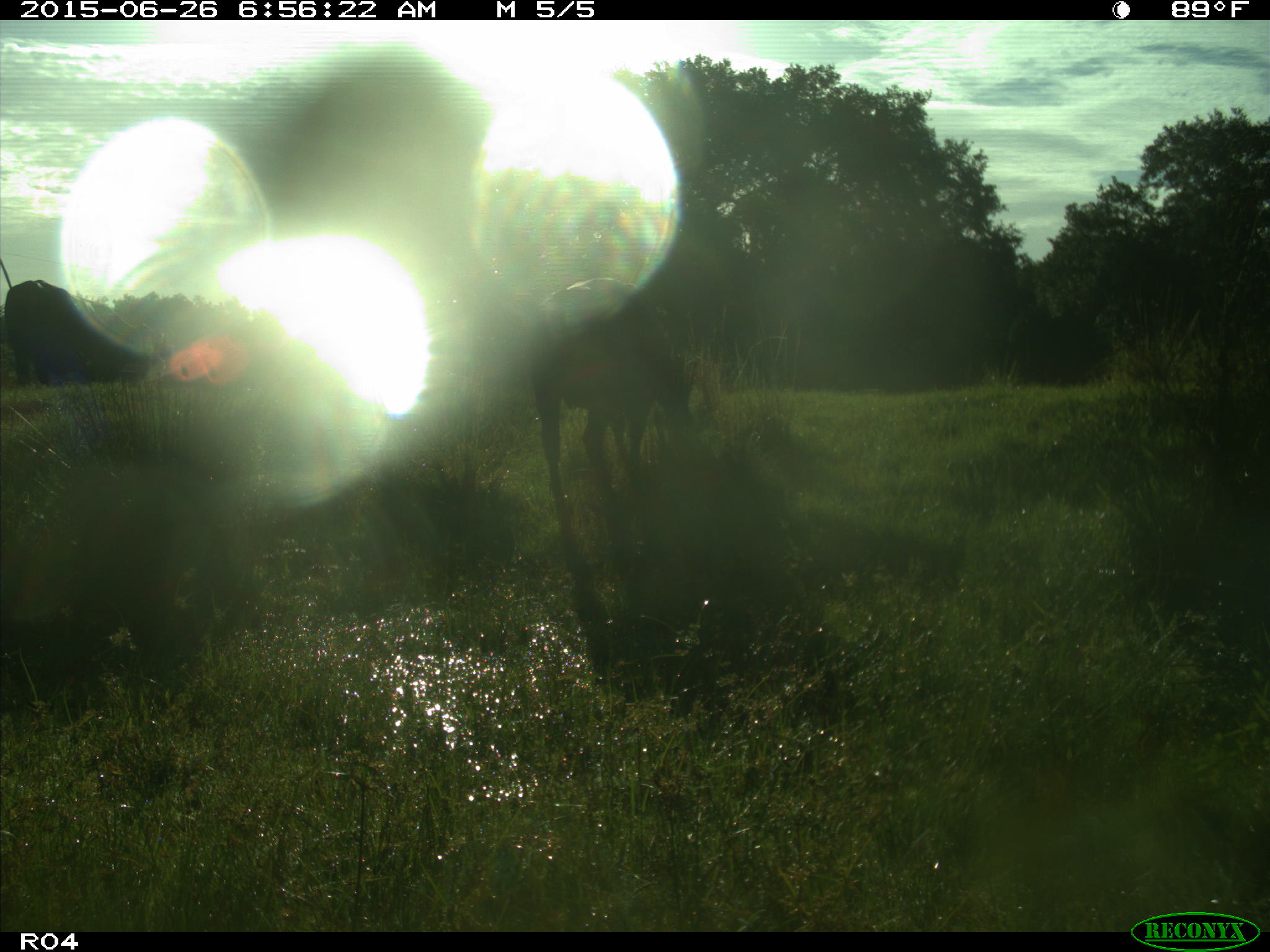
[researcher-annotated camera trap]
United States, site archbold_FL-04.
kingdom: Animalia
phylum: Chordata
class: Mammalia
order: Artiodactyla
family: Bovidae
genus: Bos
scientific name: Bos taurus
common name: domestic cow